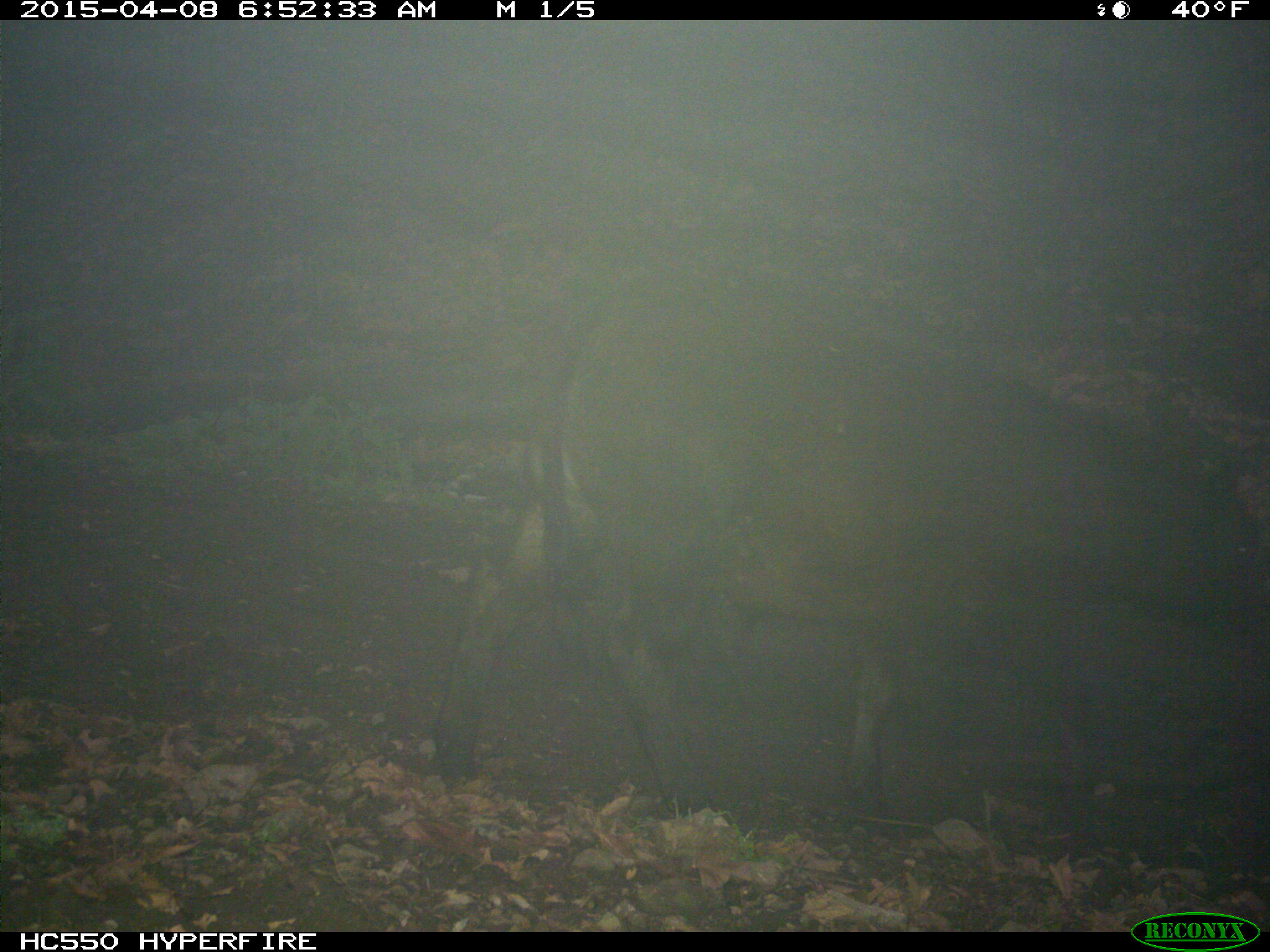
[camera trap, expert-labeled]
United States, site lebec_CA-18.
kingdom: Animalia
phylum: Chordata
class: Mammalia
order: Artiodactyla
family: Bovidae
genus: Bos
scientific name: Bos taurus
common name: domestic cow